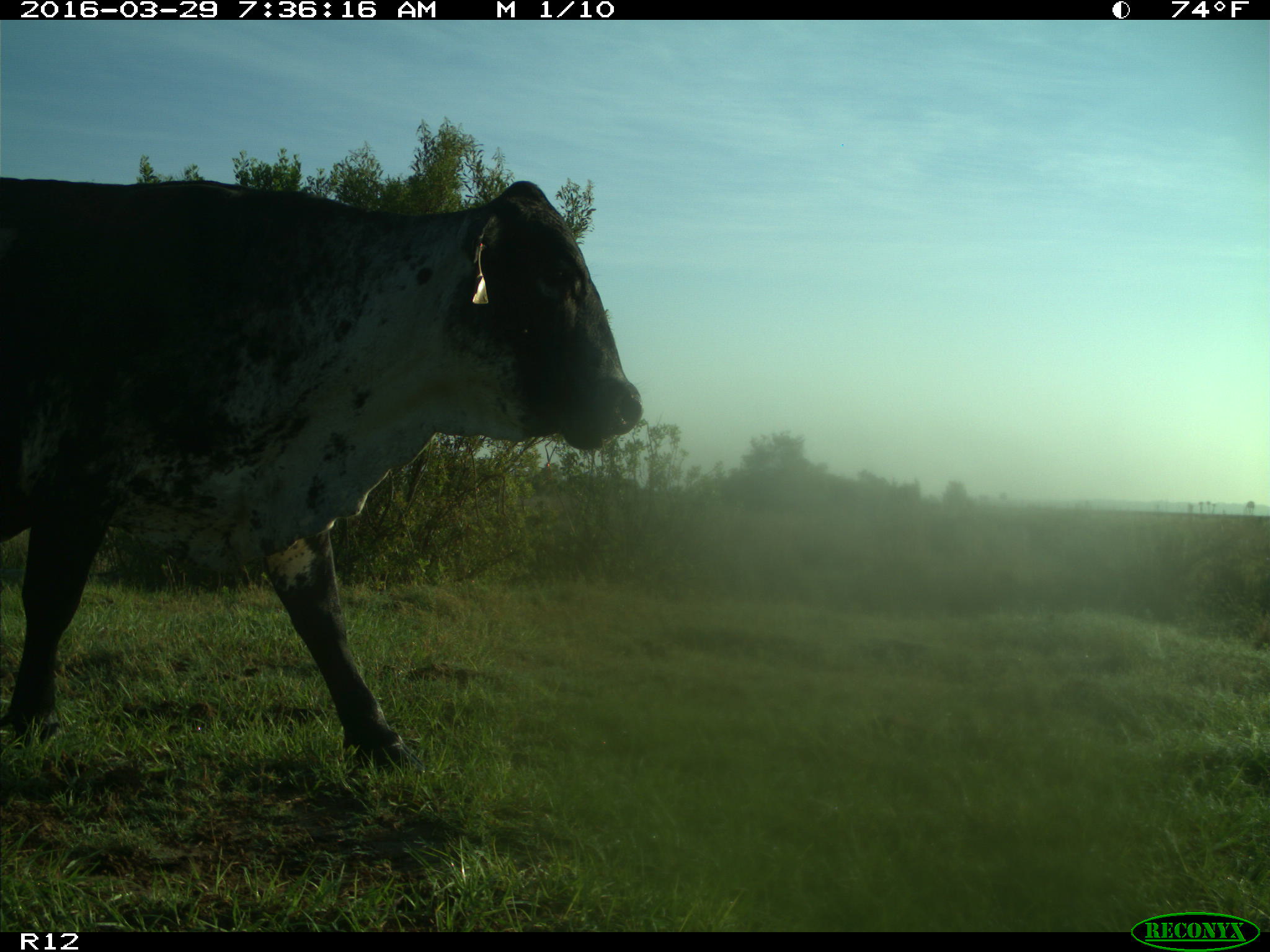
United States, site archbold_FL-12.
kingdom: Animalia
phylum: Chordata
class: Mammalia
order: Artiodactyla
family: Bovidae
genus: Bos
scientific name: Bos taurus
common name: domestic cow